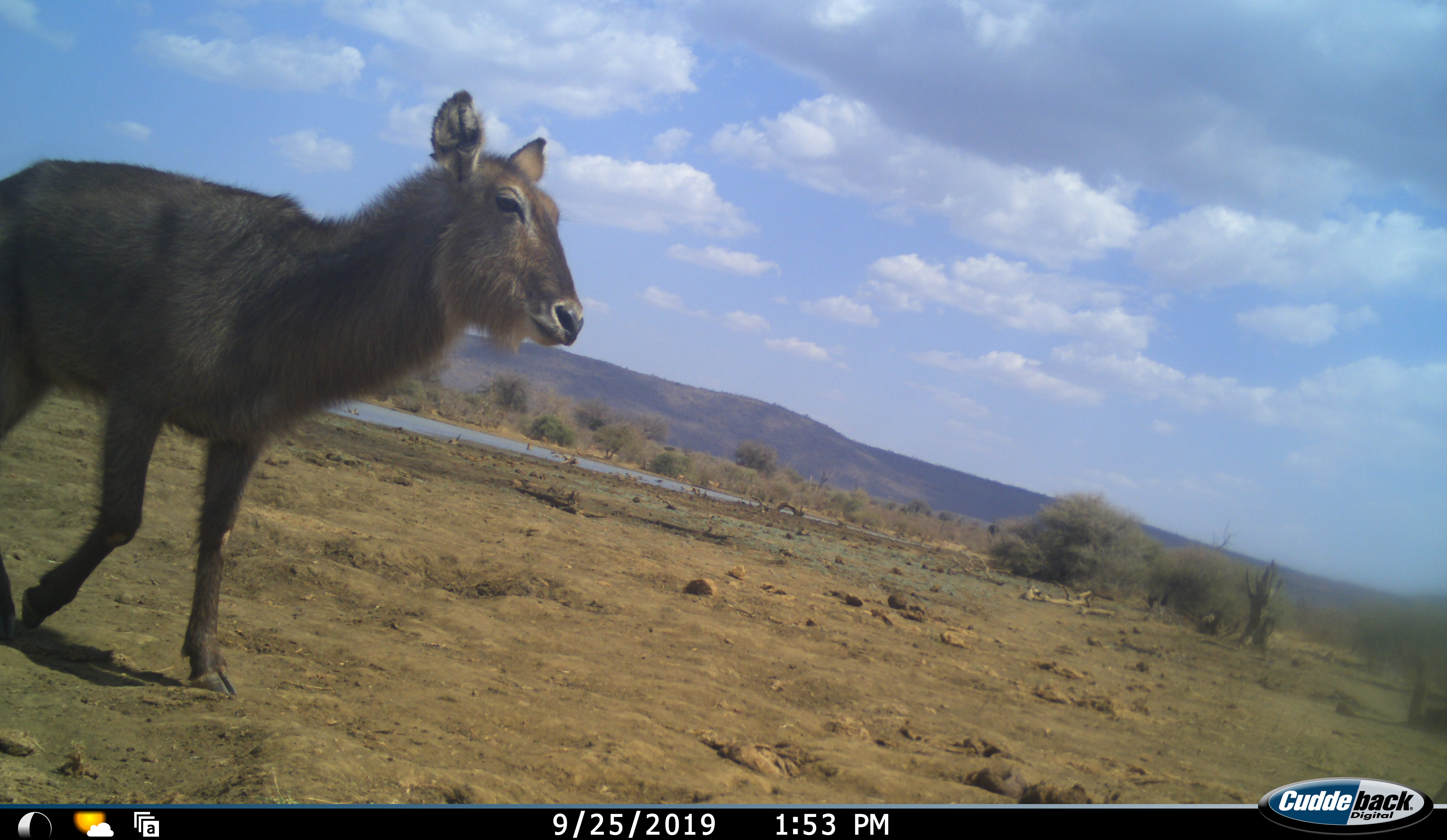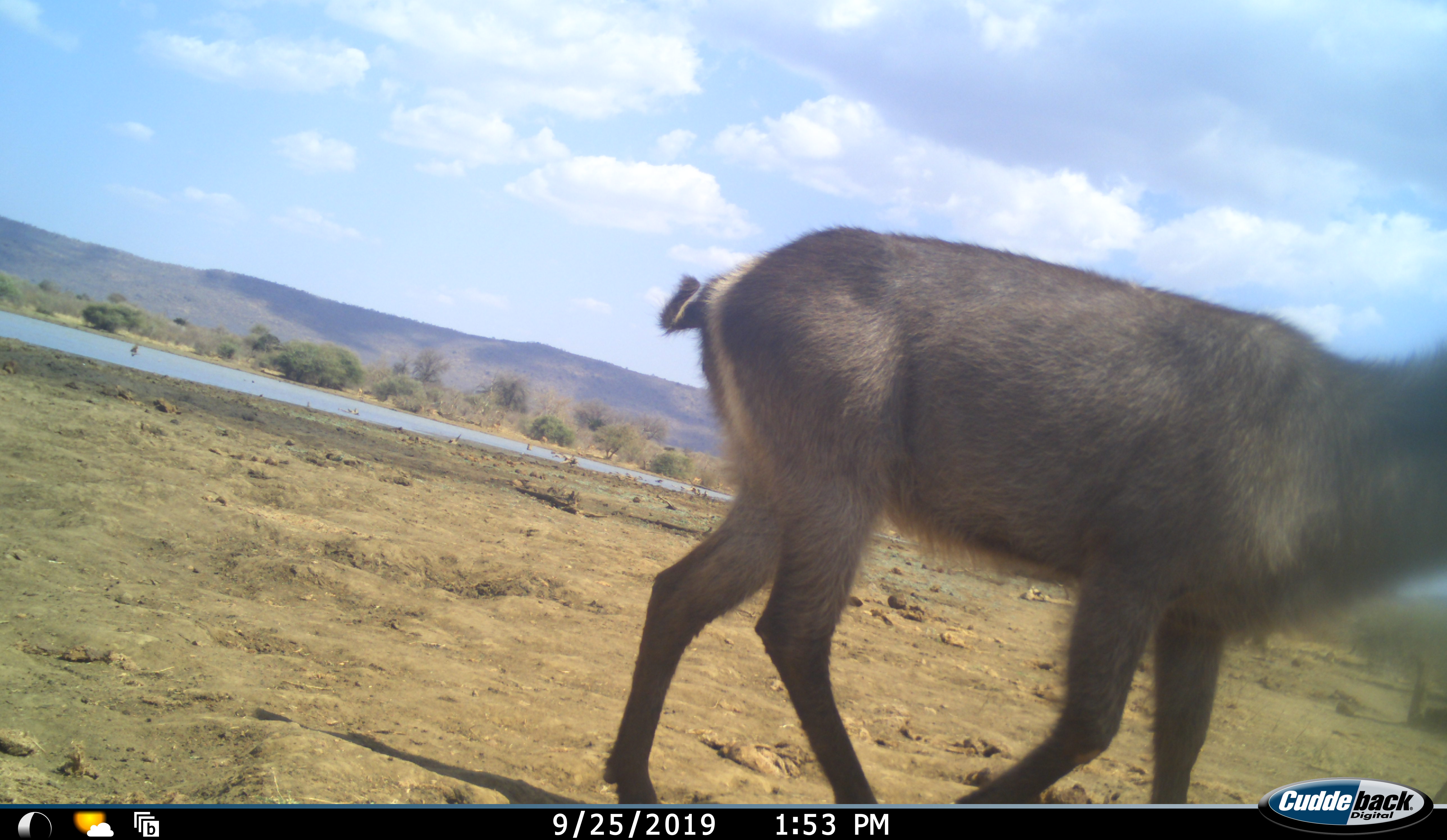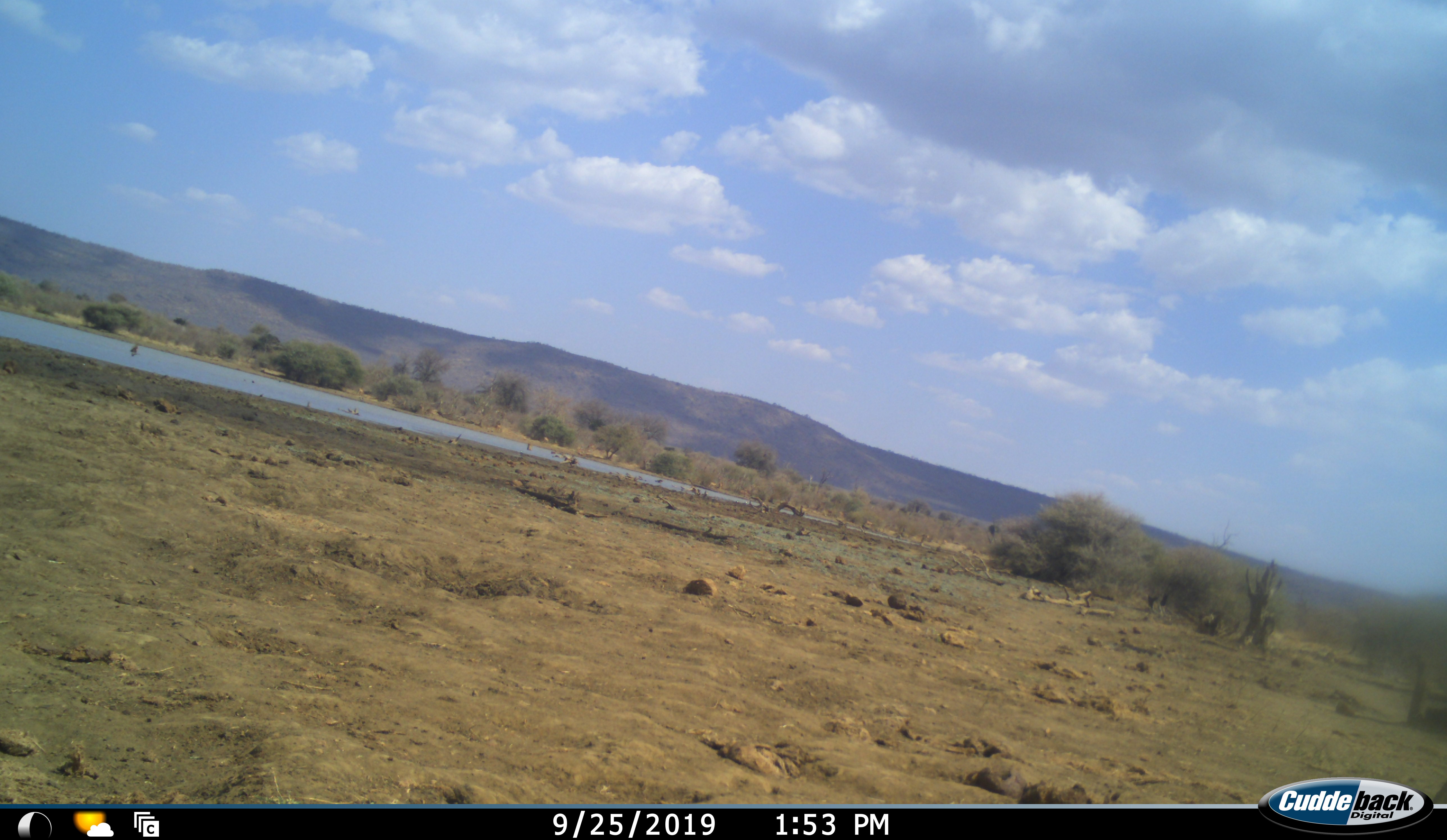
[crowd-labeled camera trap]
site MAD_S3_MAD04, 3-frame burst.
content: unidentified animal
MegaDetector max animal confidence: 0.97